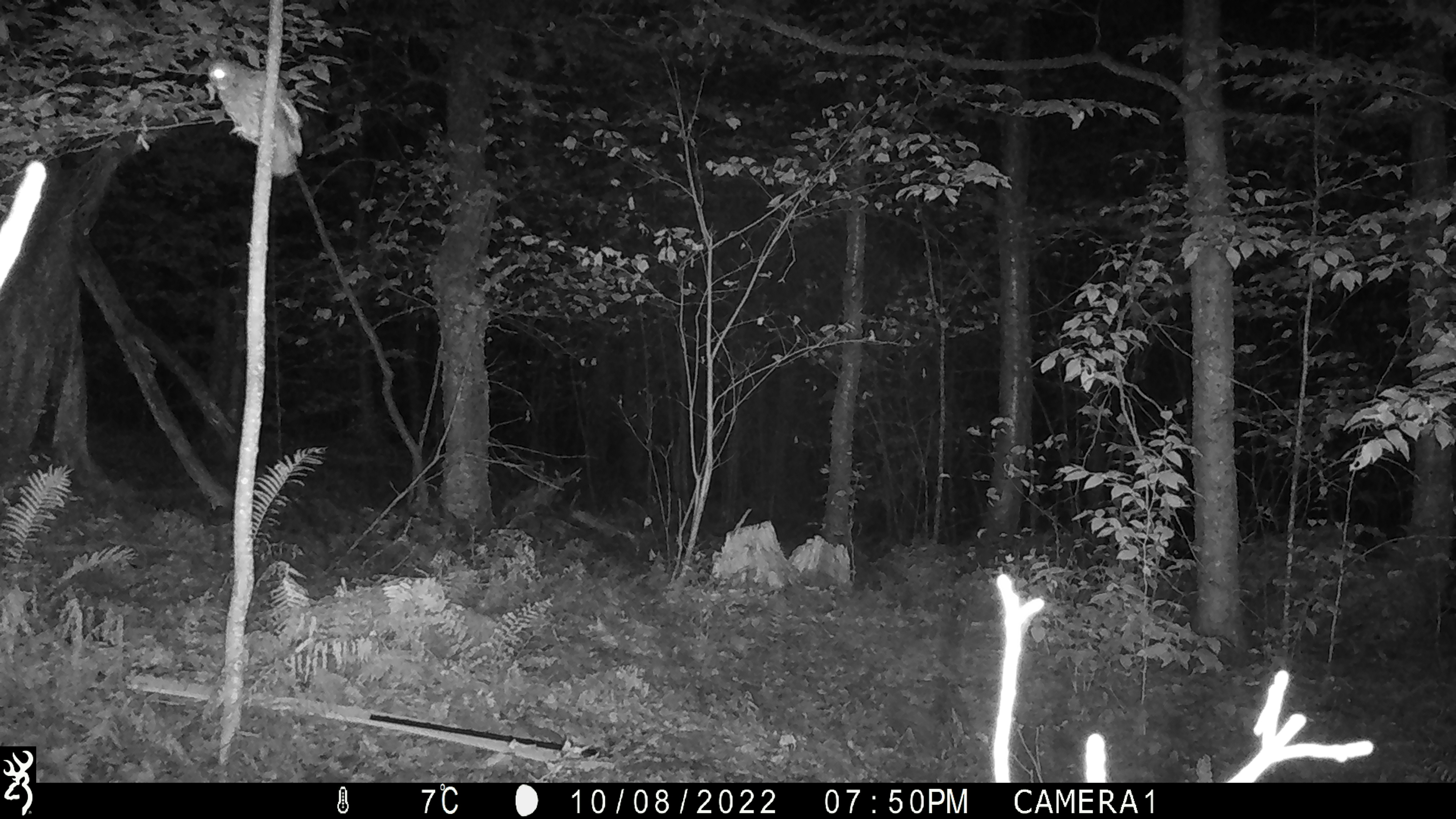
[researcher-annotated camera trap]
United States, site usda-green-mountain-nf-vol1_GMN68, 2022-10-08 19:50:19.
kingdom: Animalia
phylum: Chordata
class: Mammalia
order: Artiodactyla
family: Cervidae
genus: Odocoileus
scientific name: Odocoileus virginianus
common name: white-tailed deer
White-tailed deer (Odocoileus virginianus).